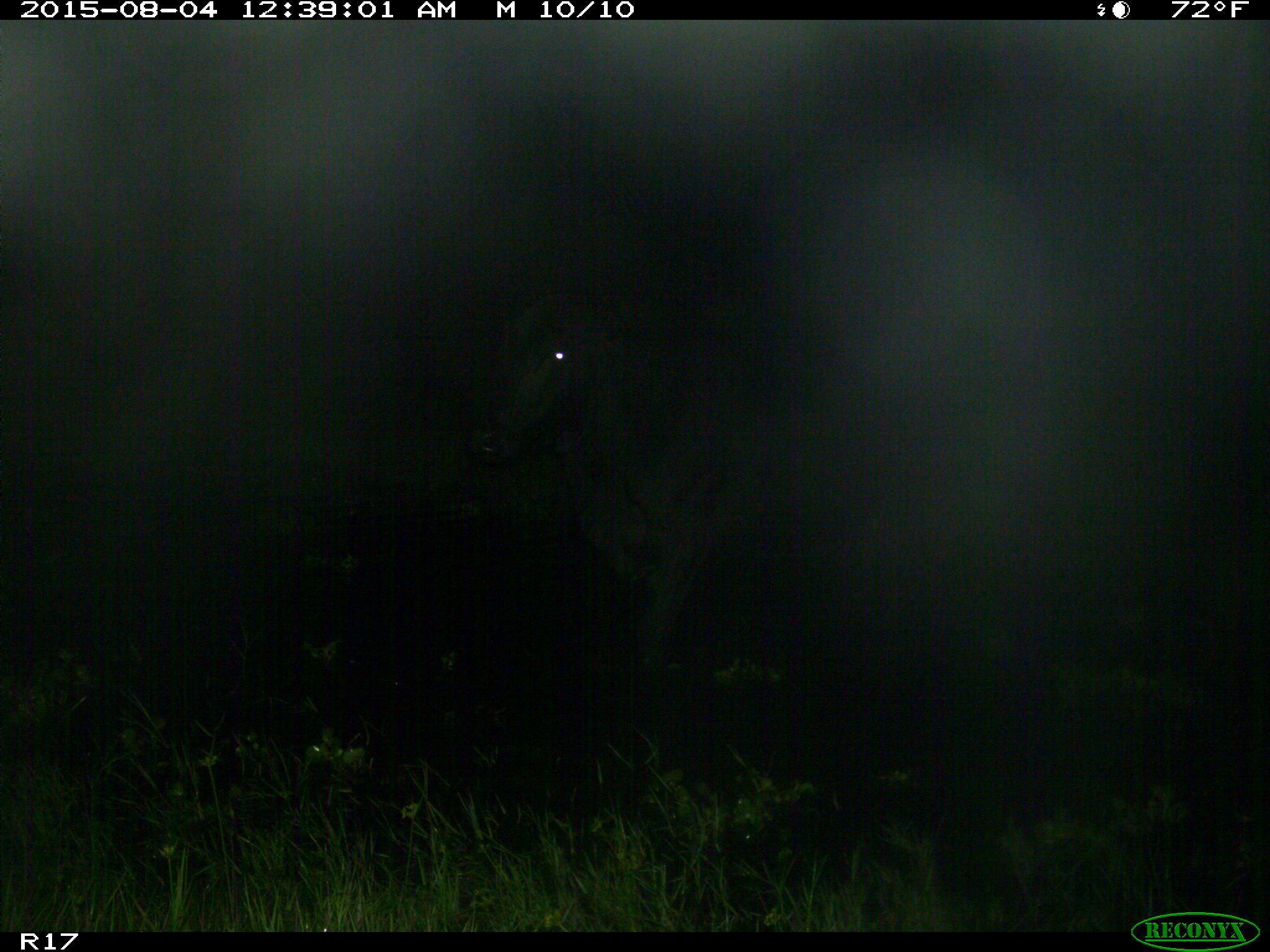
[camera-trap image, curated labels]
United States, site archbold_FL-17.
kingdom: Animalia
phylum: Chordata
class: Mammalia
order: Artiodactyla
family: Bovidae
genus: Bos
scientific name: Bos taurus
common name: domestic cow